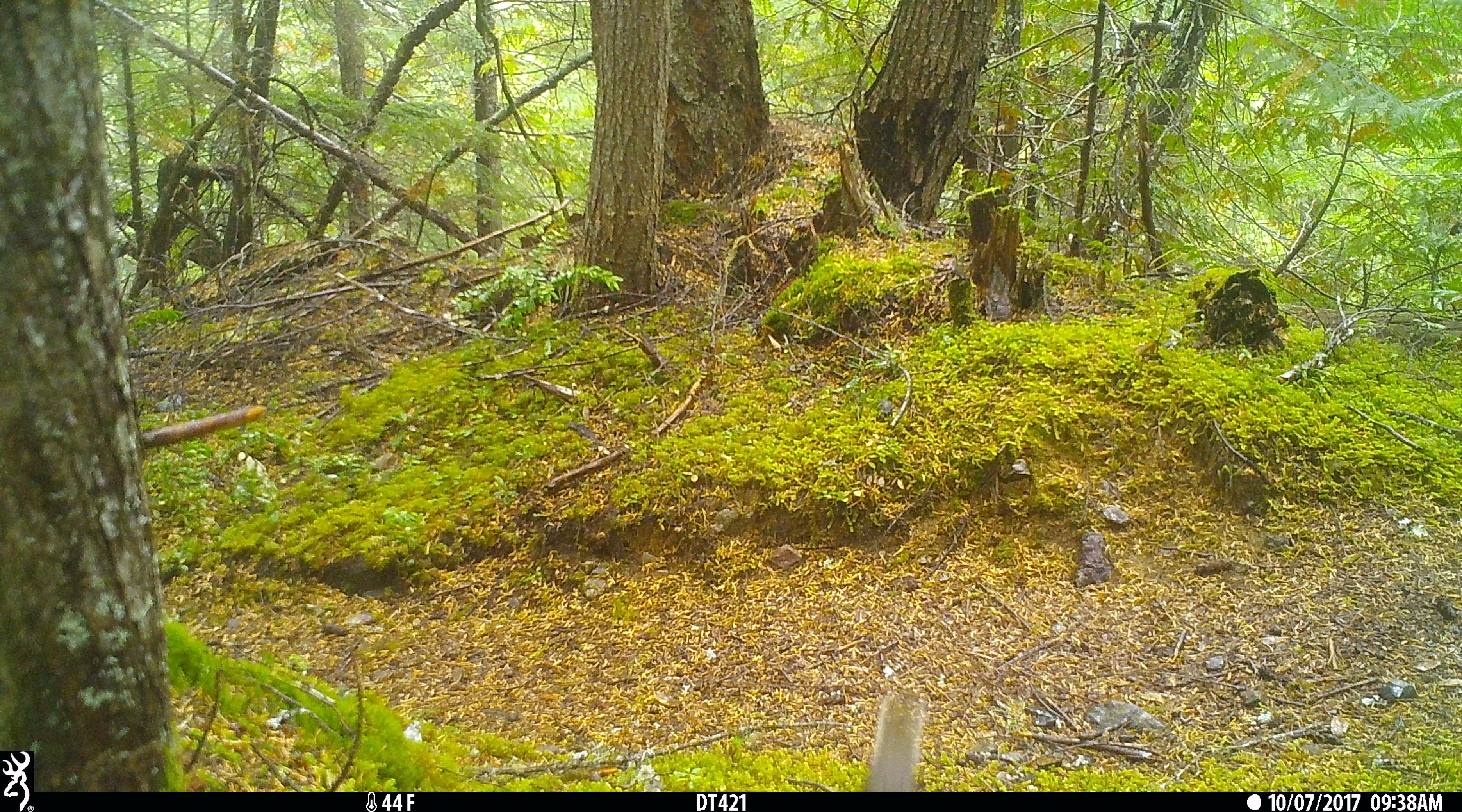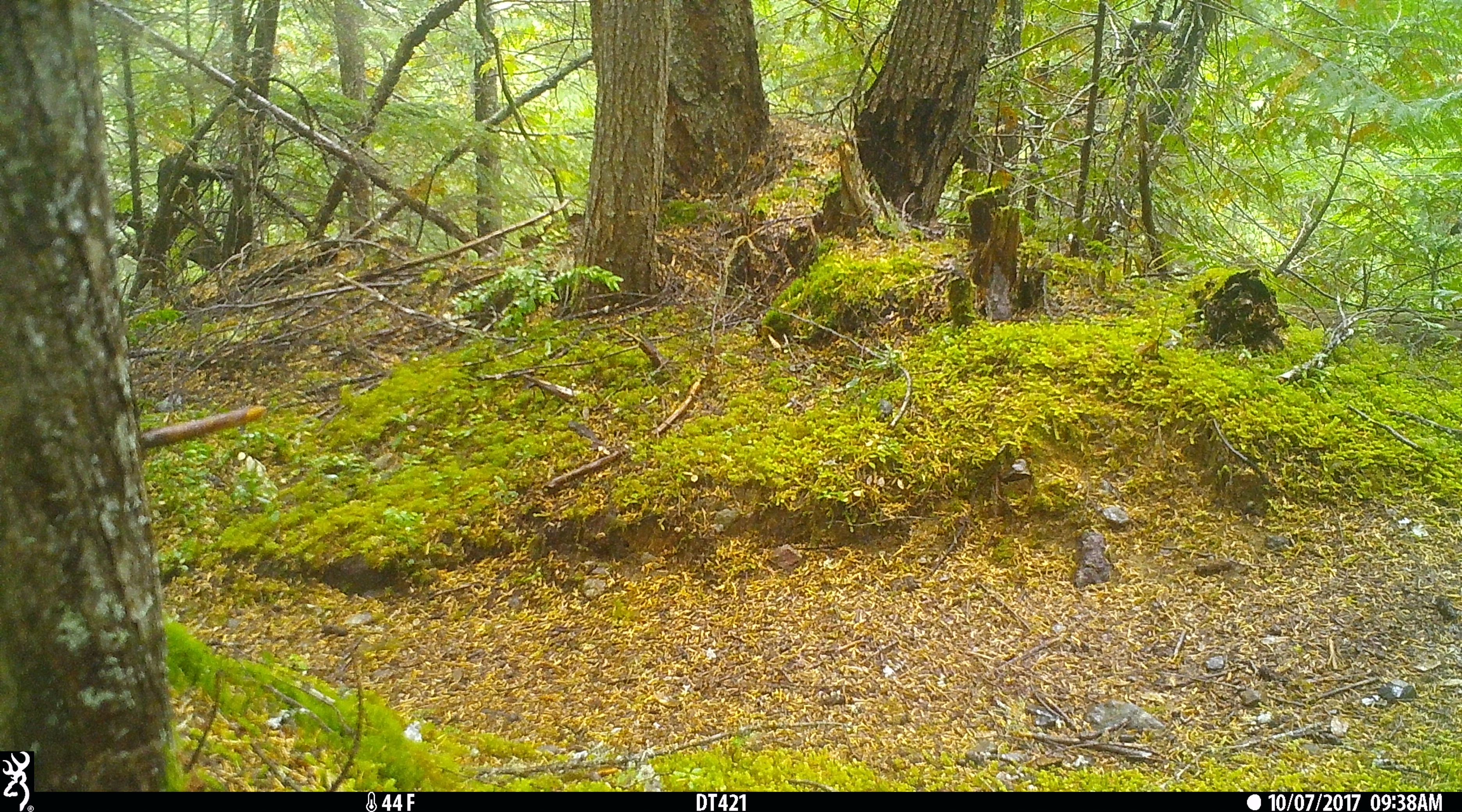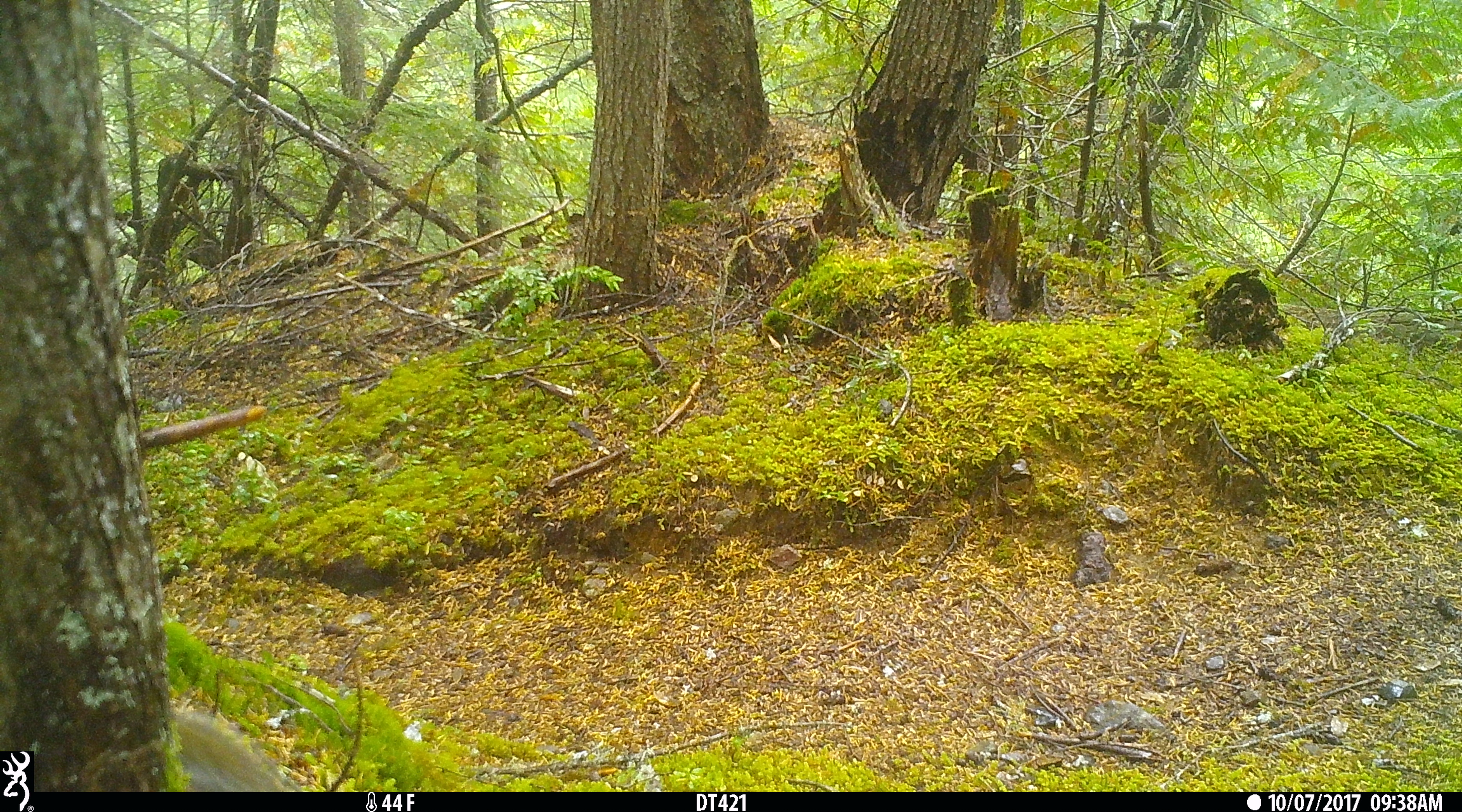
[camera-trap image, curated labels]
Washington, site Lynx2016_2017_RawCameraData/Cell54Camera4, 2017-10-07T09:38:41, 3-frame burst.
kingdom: Animalia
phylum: Chordata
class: Mammalia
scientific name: Mammalia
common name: small mammal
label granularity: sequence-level